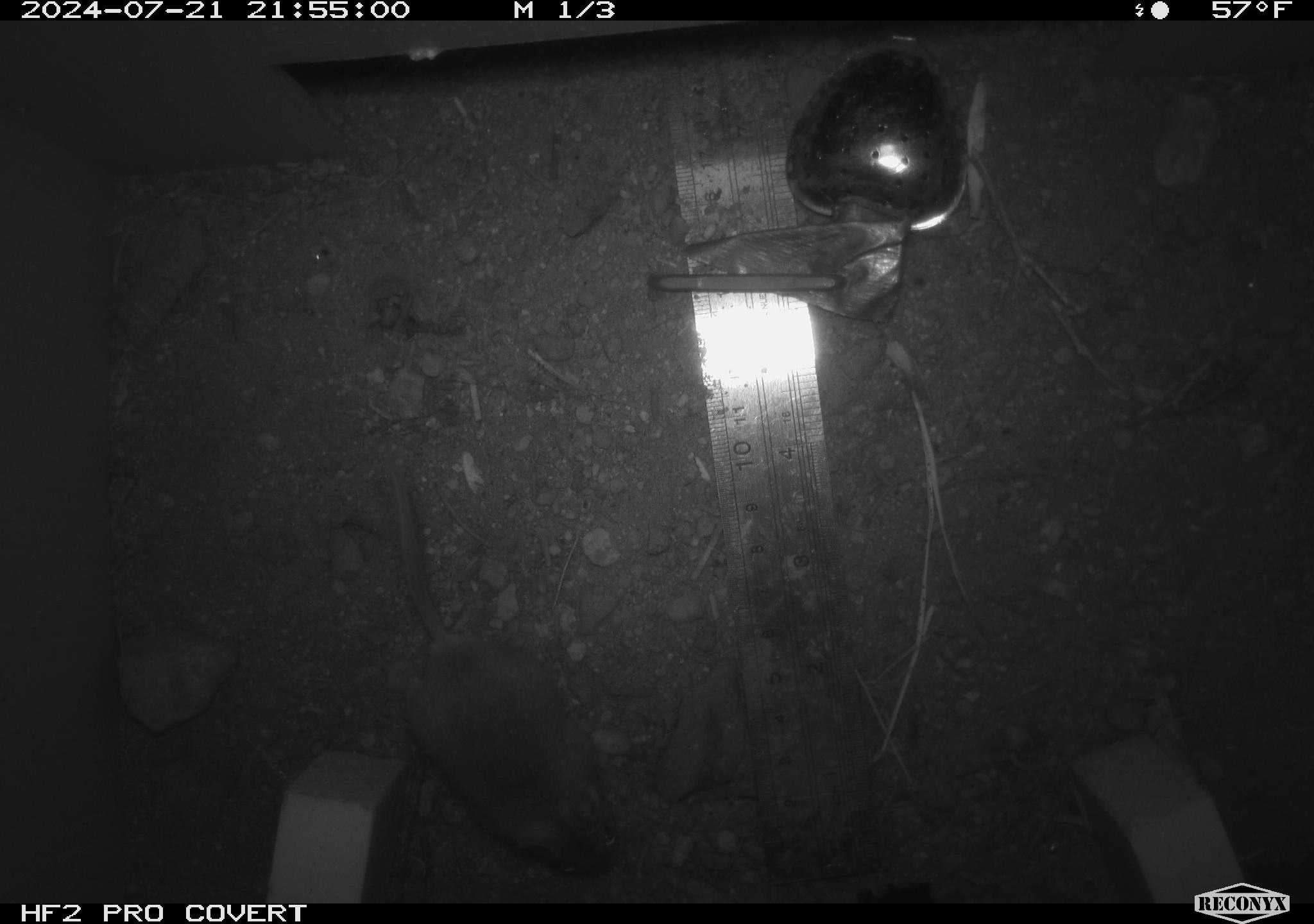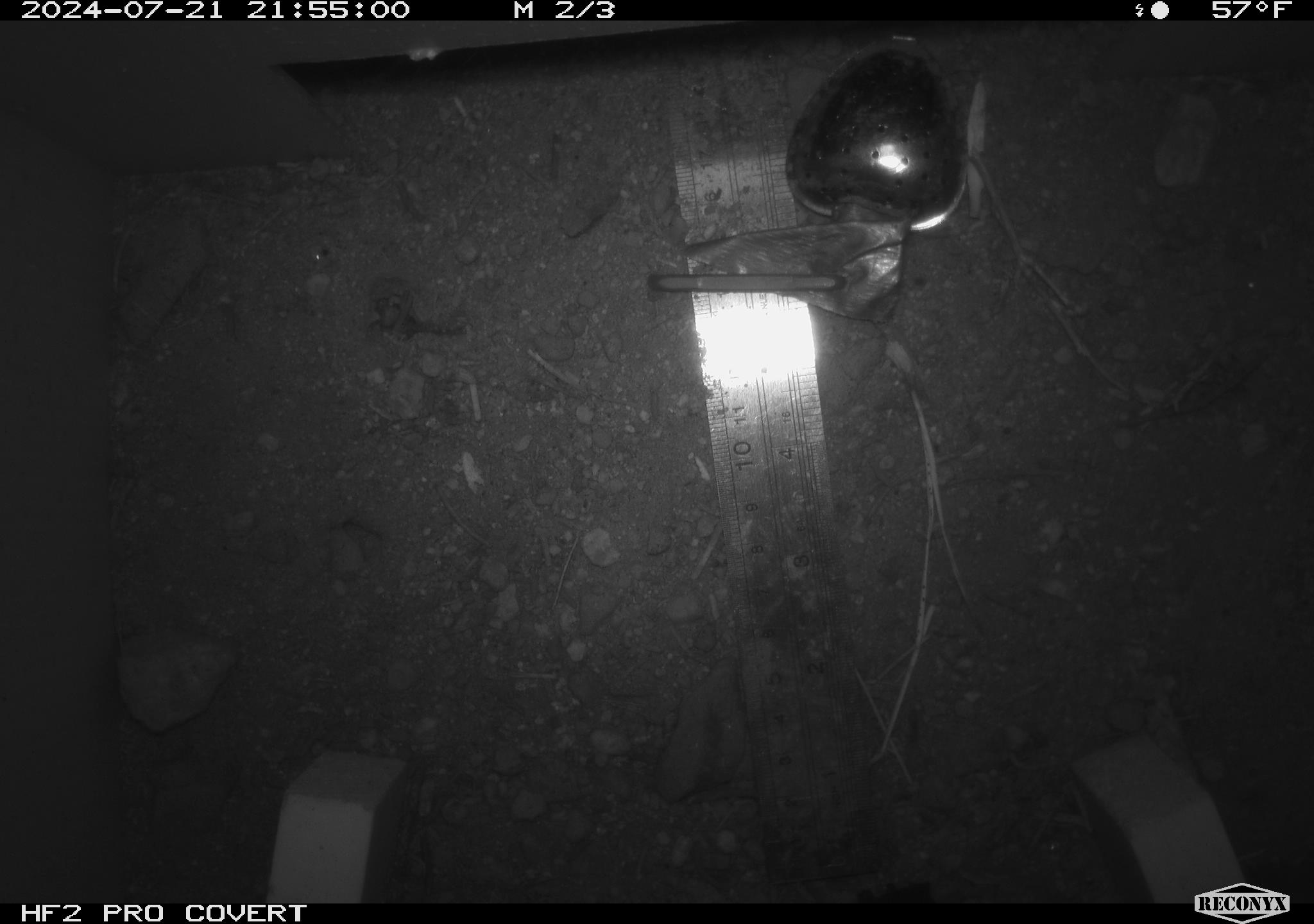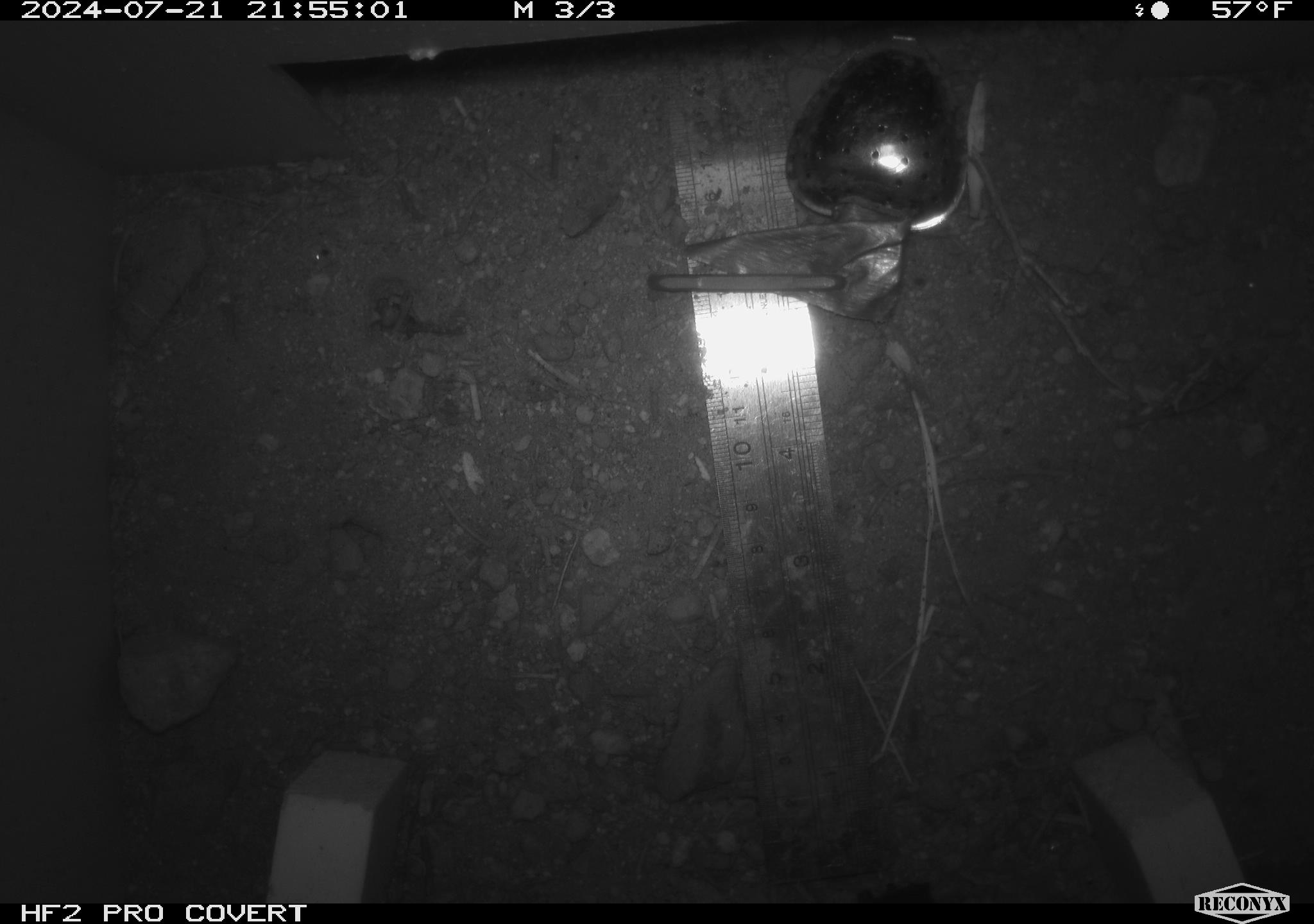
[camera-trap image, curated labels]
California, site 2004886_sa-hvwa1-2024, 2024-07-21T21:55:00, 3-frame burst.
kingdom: Animalia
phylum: Chordata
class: Mammalia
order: Rodentia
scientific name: Rodentia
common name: mouse species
Mouse species (Rodentia).